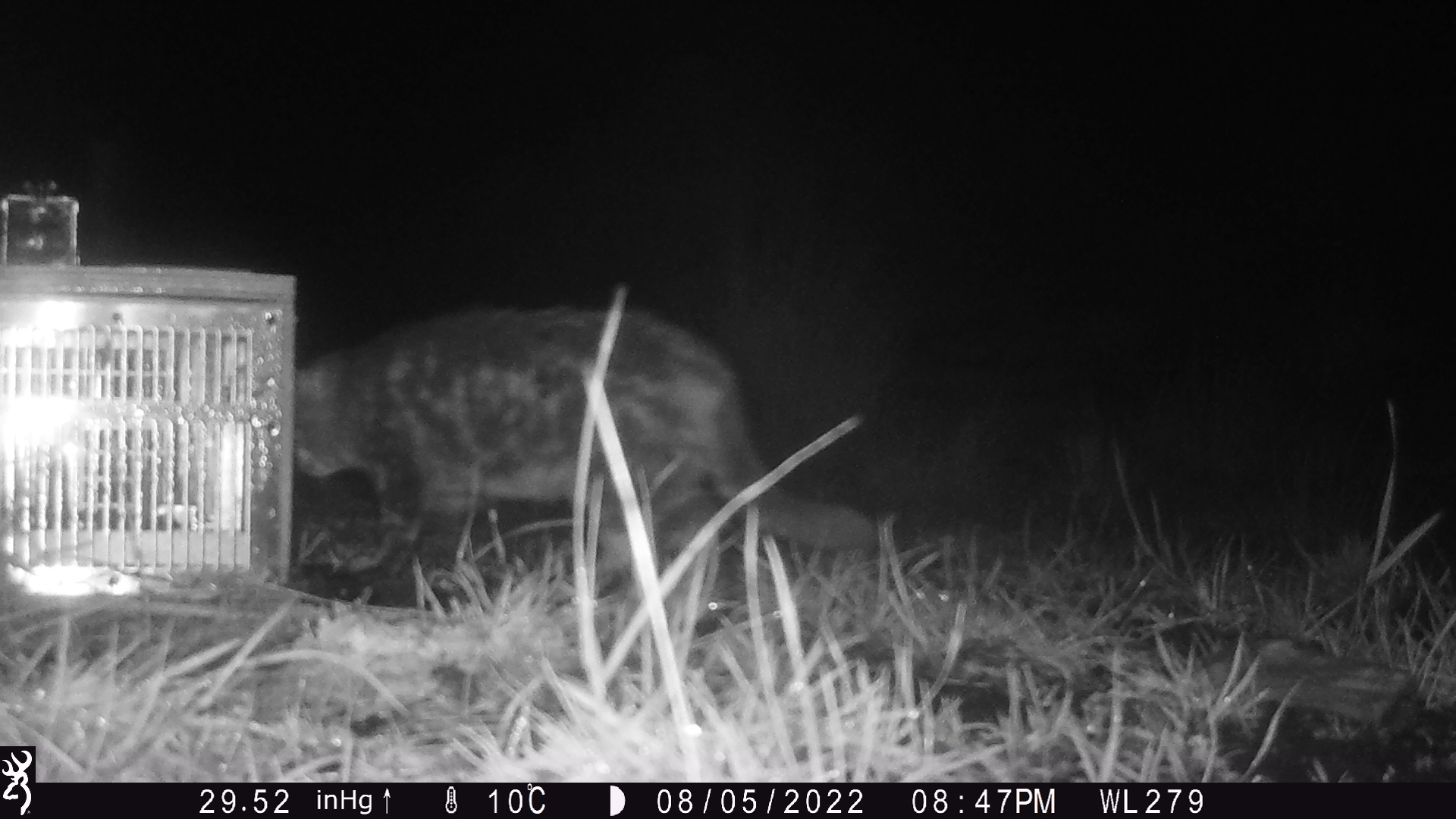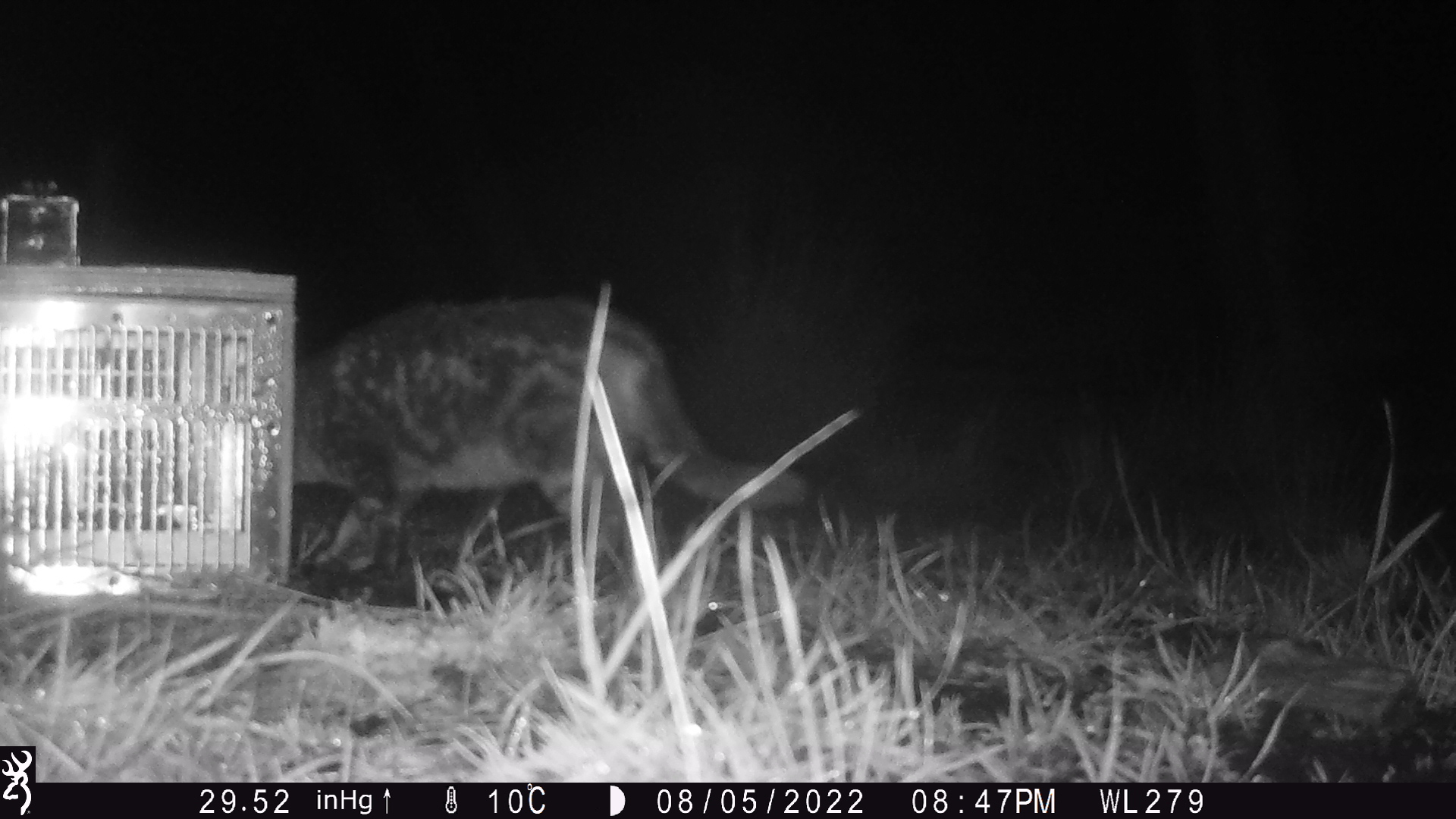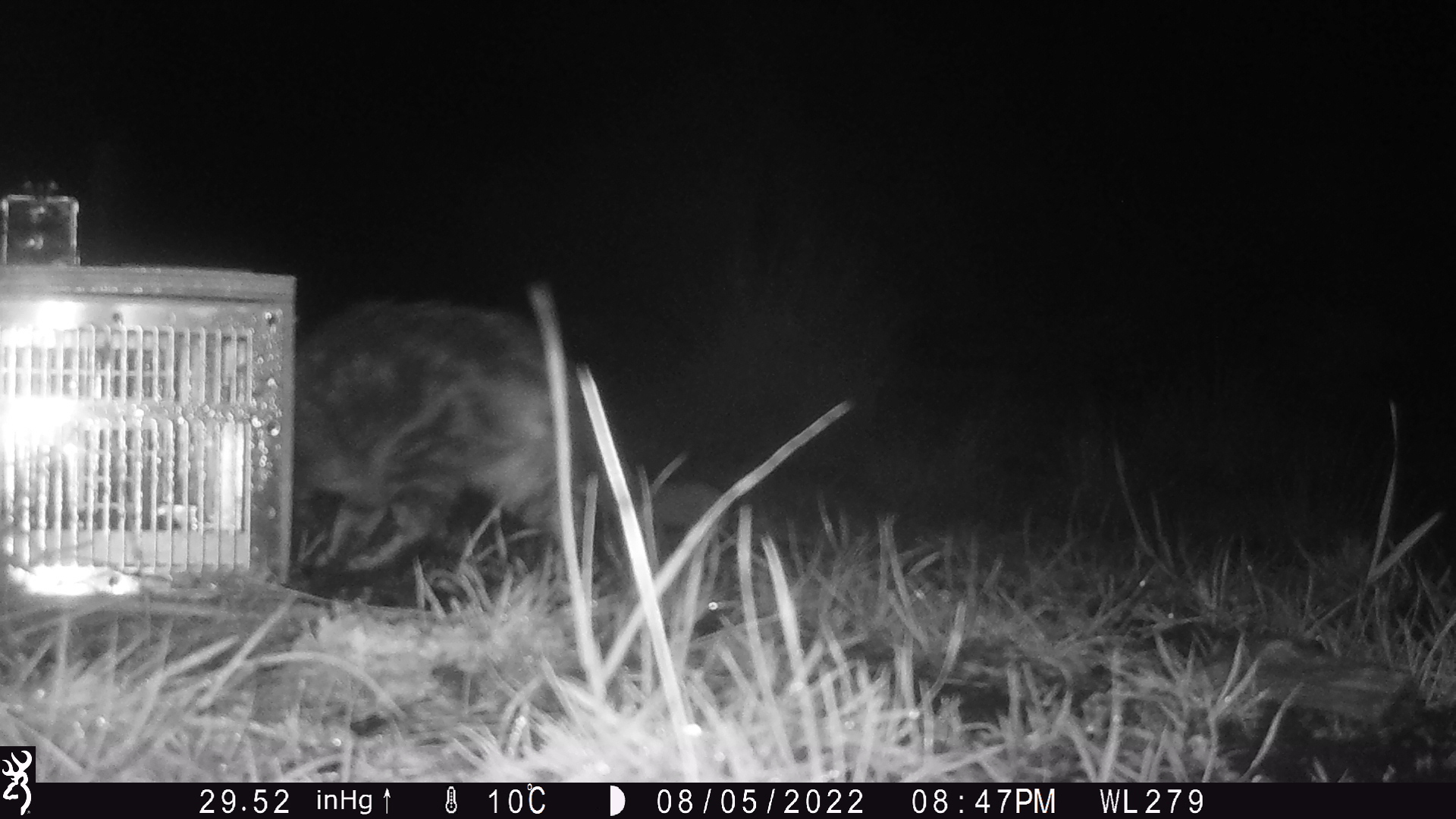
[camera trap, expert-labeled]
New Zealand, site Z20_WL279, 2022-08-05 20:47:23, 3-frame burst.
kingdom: Animalia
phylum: Chordata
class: Mammalia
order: Carnivora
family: Felidae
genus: Felis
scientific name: Felis catus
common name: domestic cat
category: cat